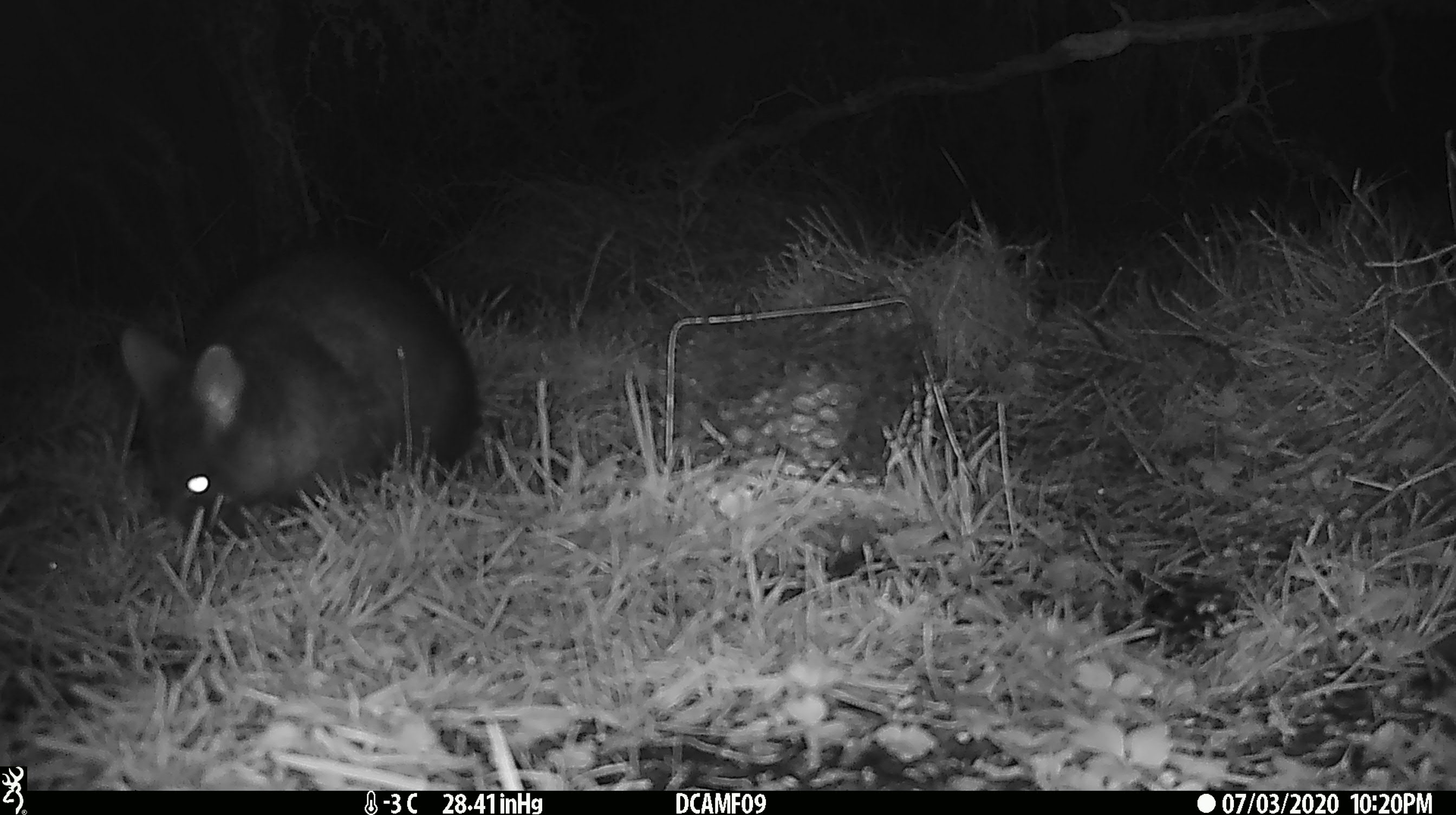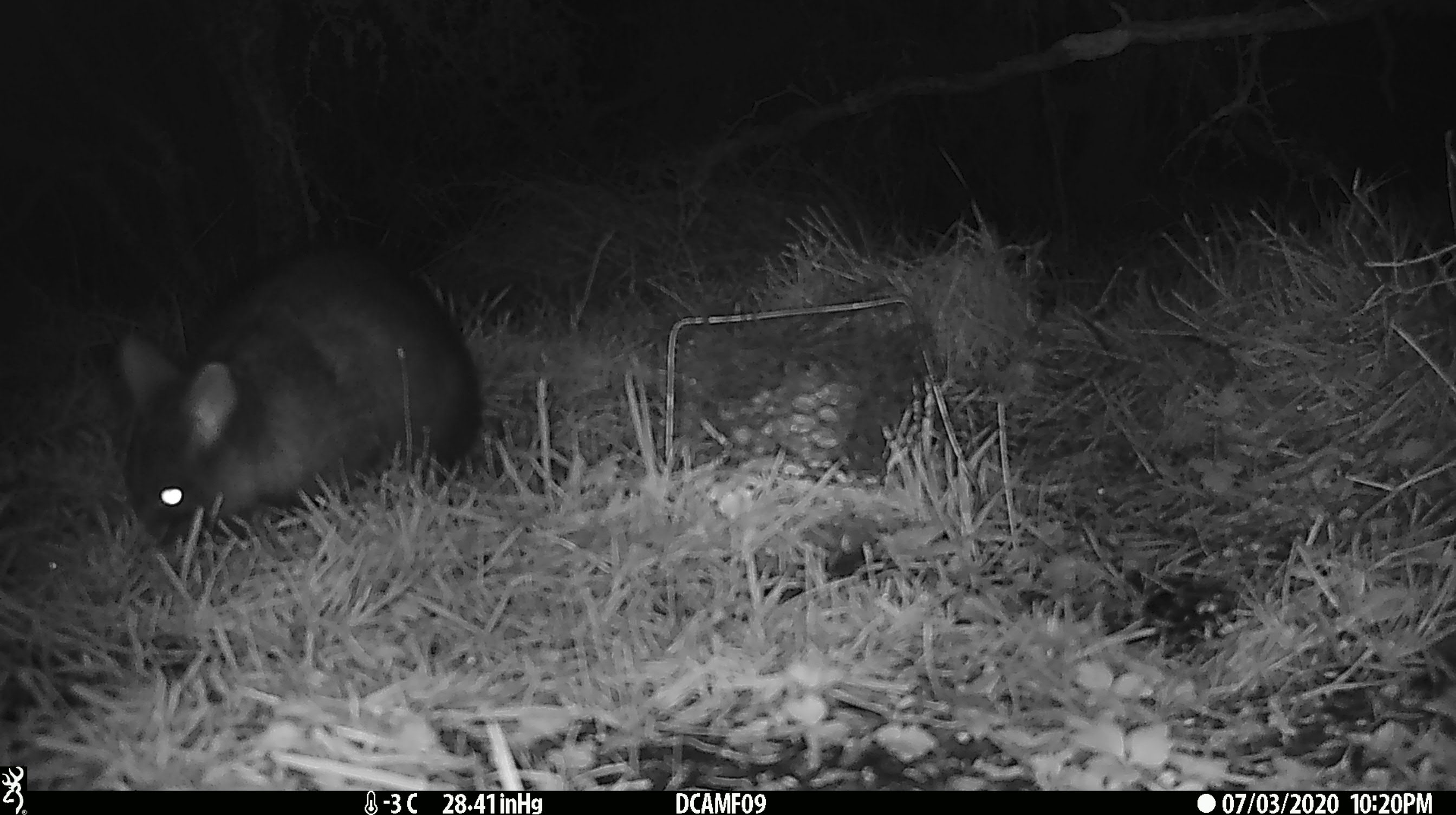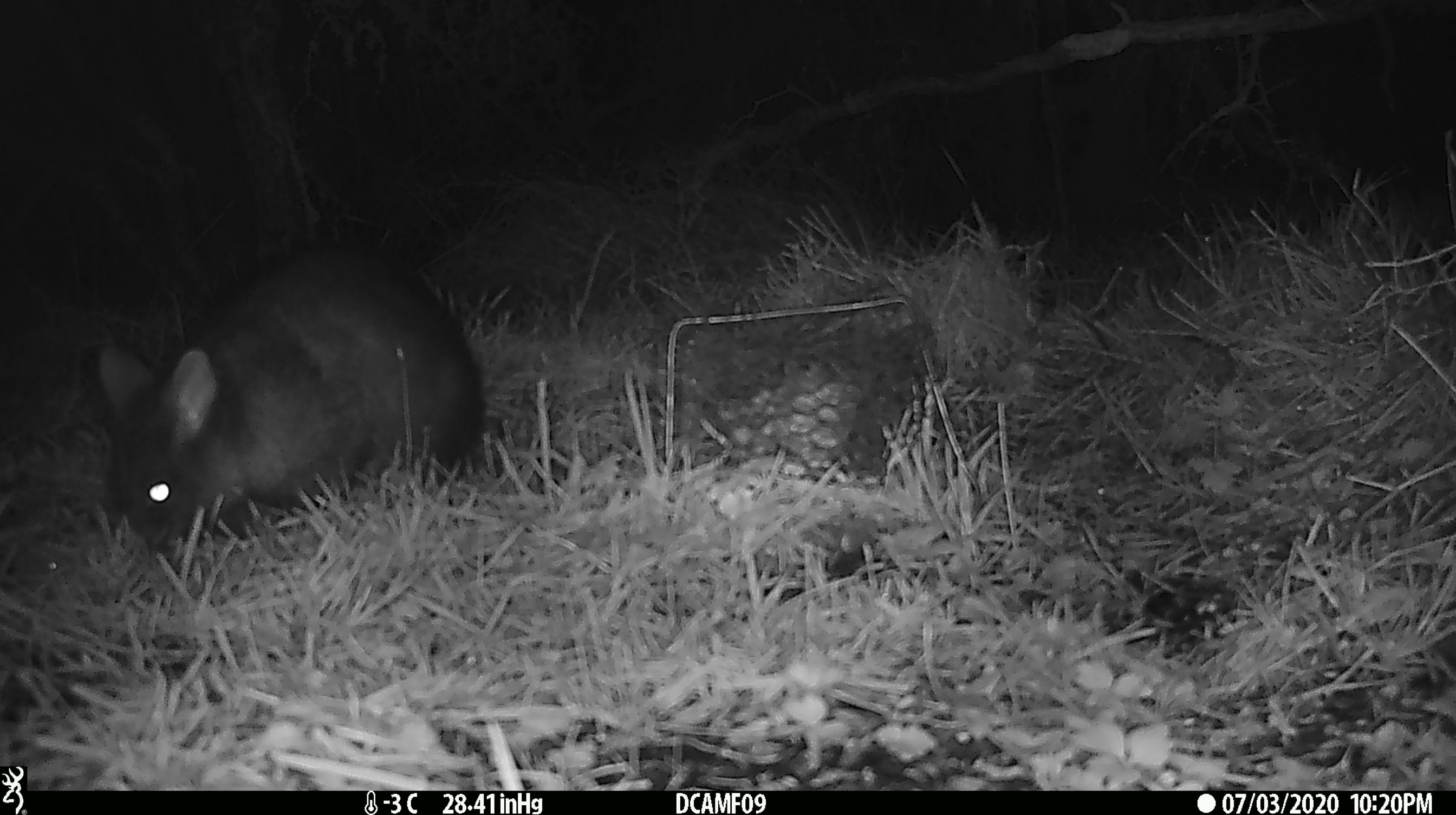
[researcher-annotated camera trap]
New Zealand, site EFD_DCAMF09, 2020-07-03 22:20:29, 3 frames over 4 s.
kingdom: Animalia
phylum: Chordata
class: Mammalia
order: Diprotodontia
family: Phalangeridae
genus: Trichosurus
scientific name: Trichosurus vulpecula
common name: common brushtail possum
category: possum